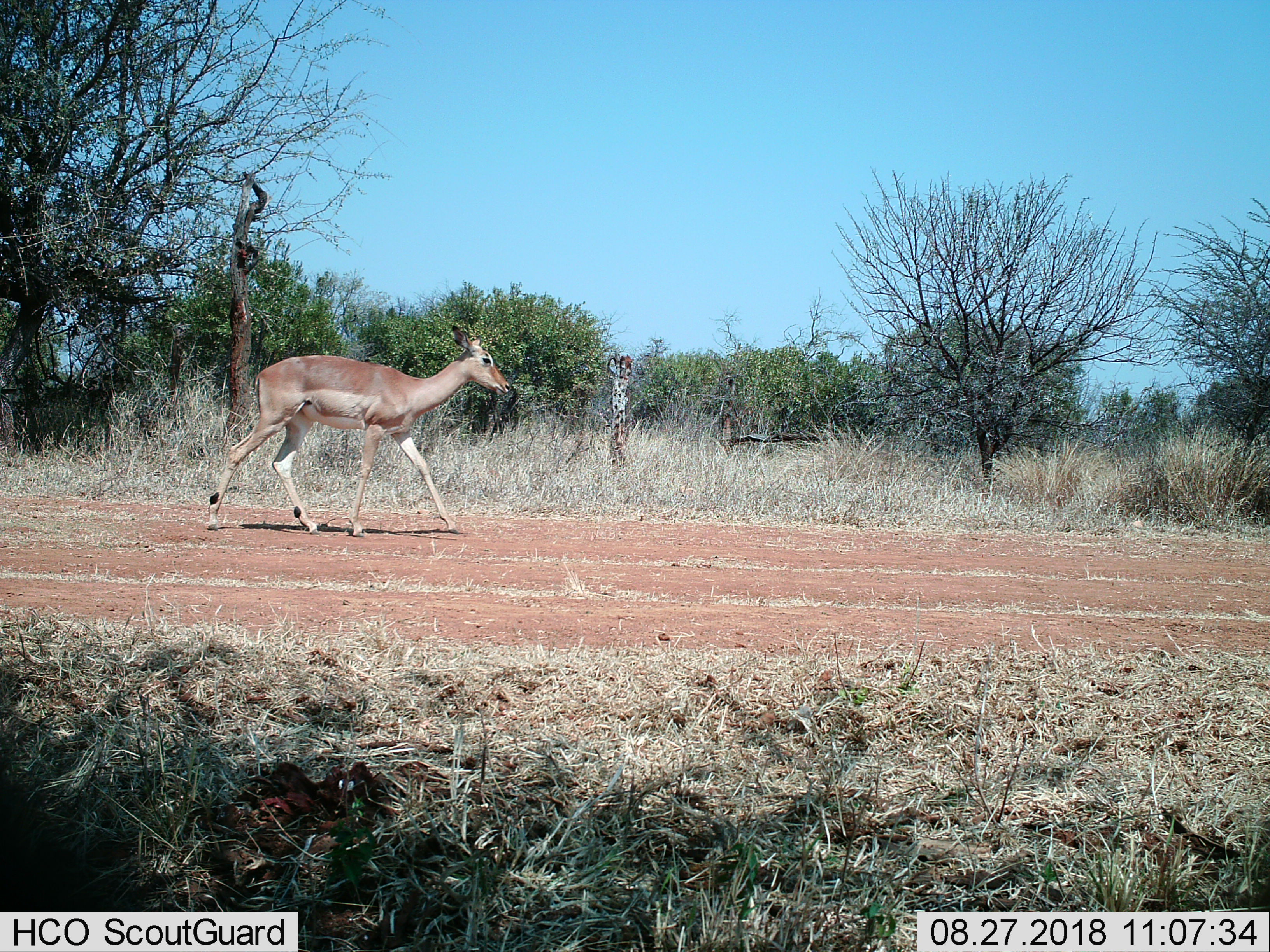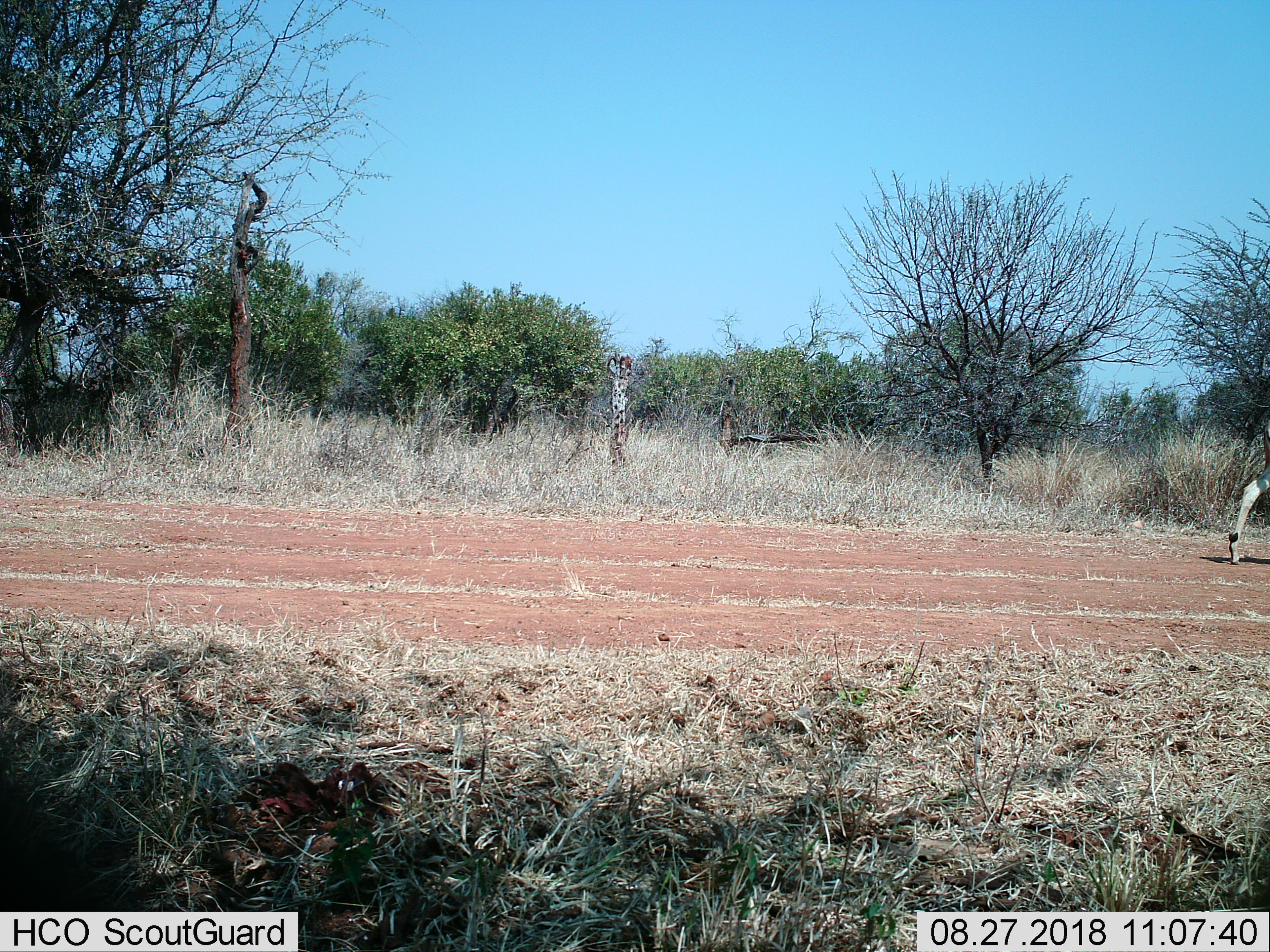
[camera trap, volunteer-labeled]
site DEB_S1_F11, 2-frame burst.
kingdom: Animalia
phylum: Chordata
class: Mammalia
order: Artiodactyla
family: Bovidae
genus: Aepyceros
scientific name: Aepyceros melampus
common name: impala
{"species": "impala (Aepyceros melampus)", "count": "1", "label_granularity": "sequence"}